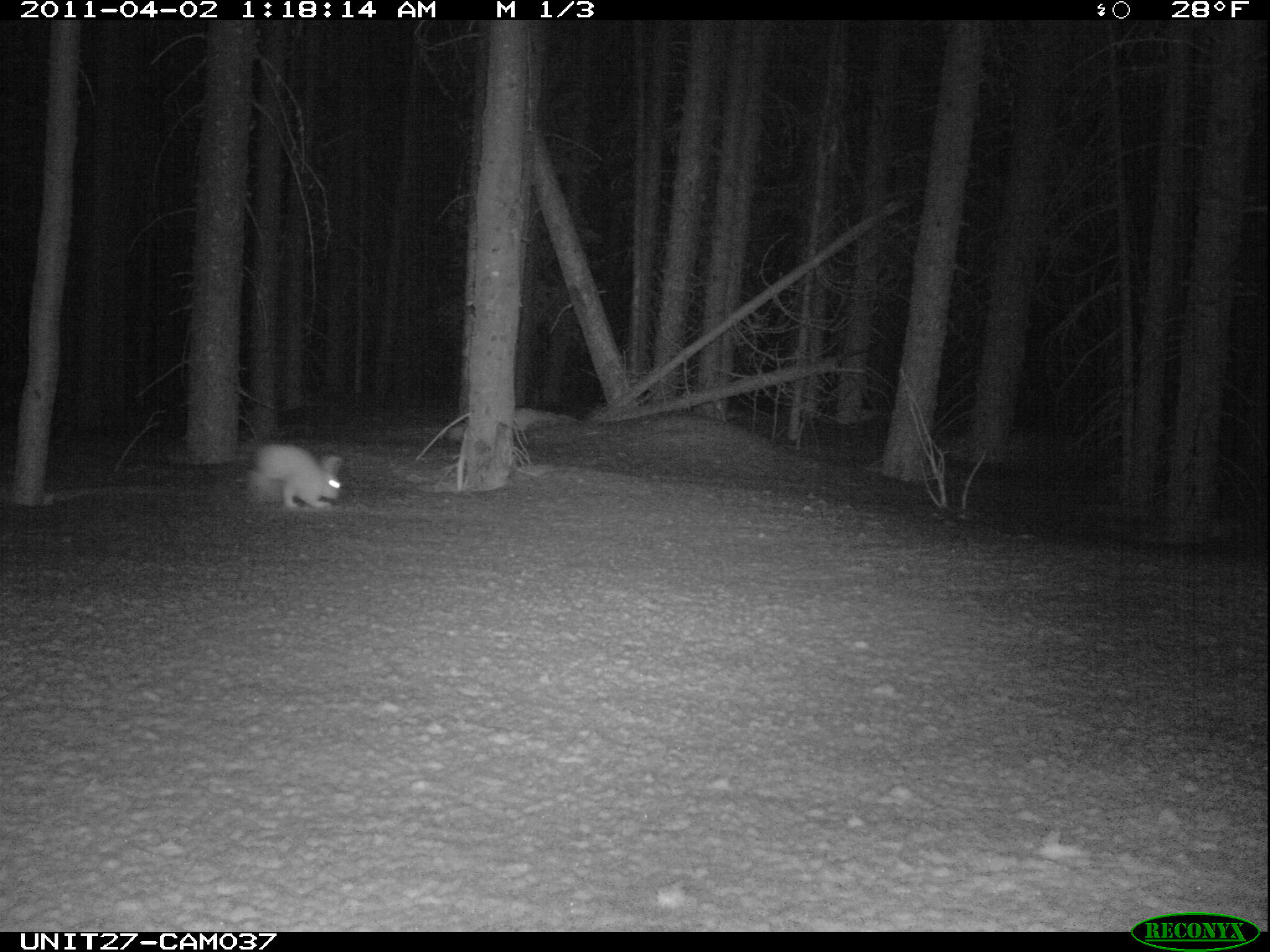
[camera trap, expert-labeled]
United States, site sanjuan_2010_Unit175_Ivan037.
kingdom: Animalia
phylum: Chordata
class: Mammalia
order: Lagomorpha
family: Leporidae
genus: Lepus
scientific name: Lepus americanus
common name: snowshoe hare